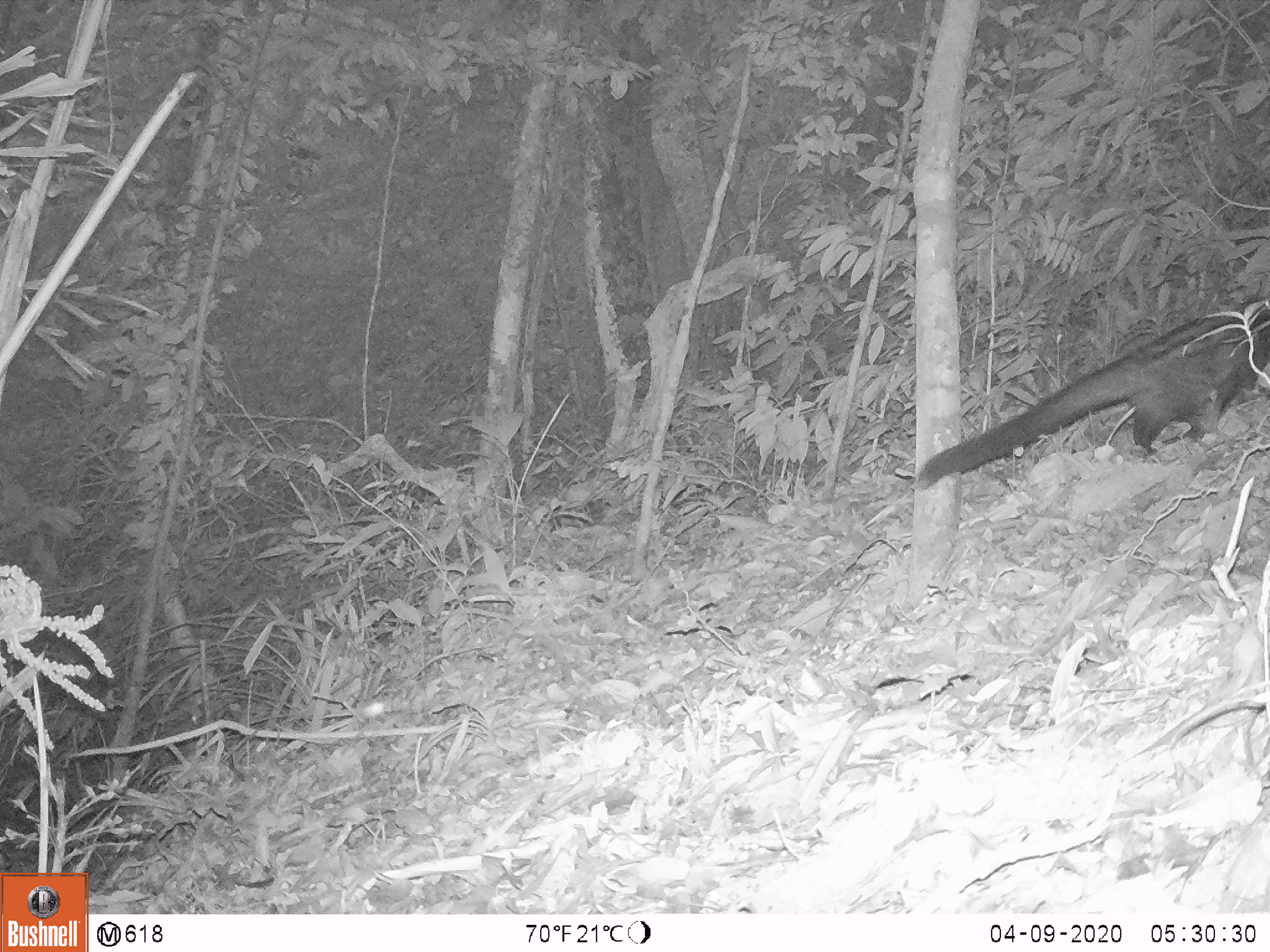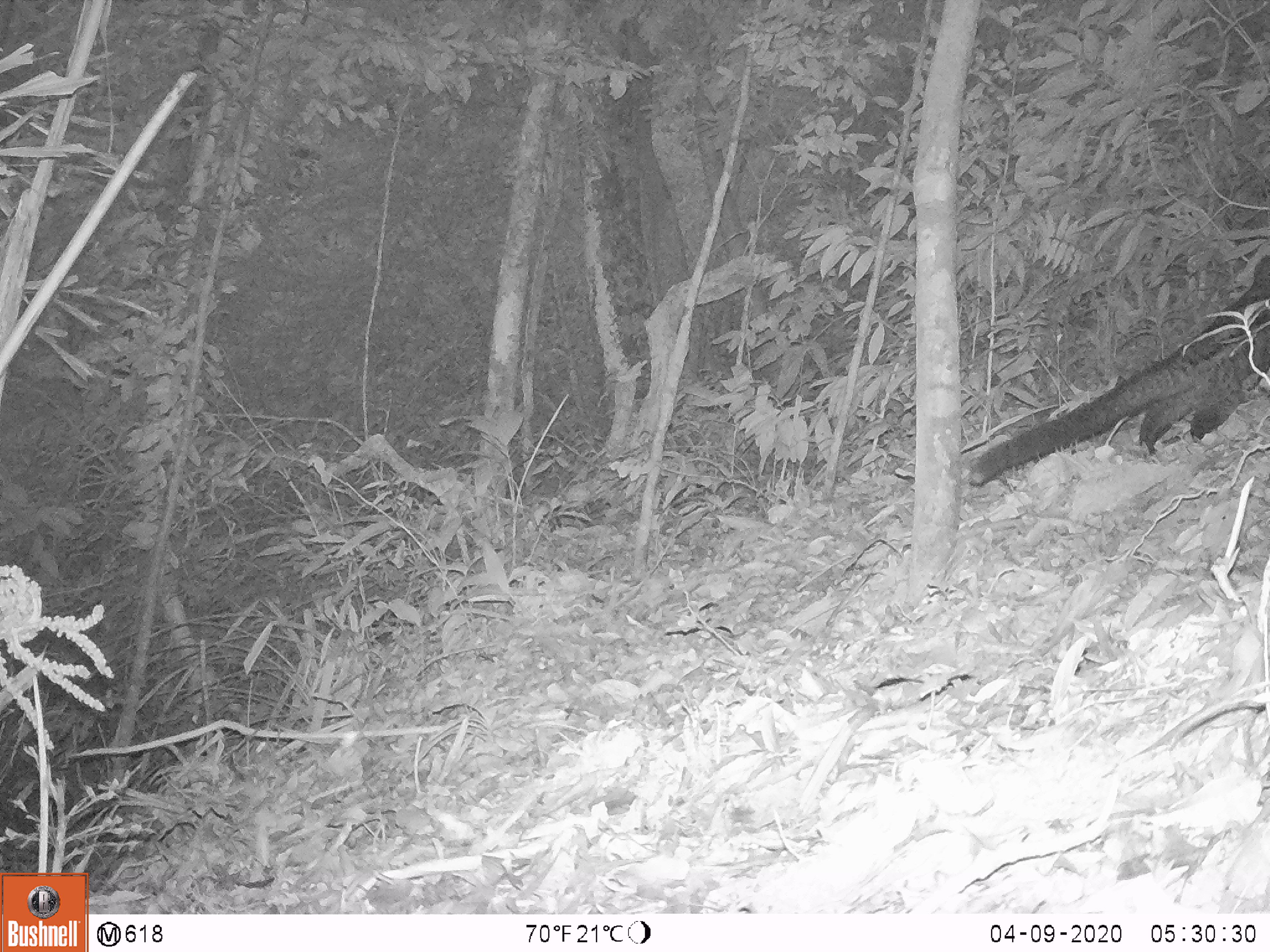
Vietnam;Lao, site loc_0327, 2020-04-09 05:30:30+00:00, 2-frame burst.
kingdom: Animalia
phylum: Chordata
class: Mammalia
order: Carnivora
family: Viverridae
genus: Paradoxurus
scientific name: Paradoxurus hermaphroditus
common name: common palm civet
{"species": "common palm civet (Paradoxurus hermaphroditus)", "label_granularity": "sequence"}